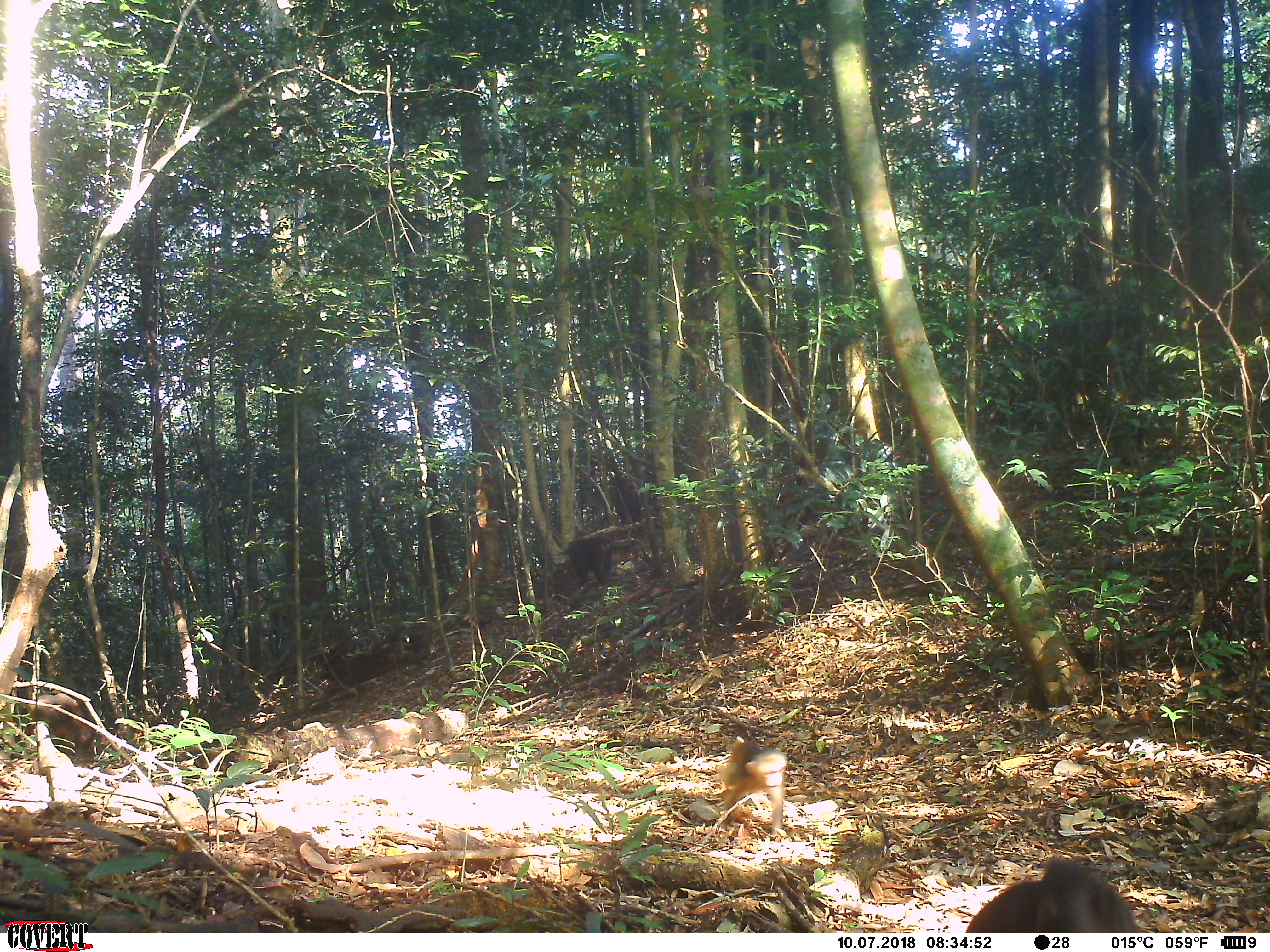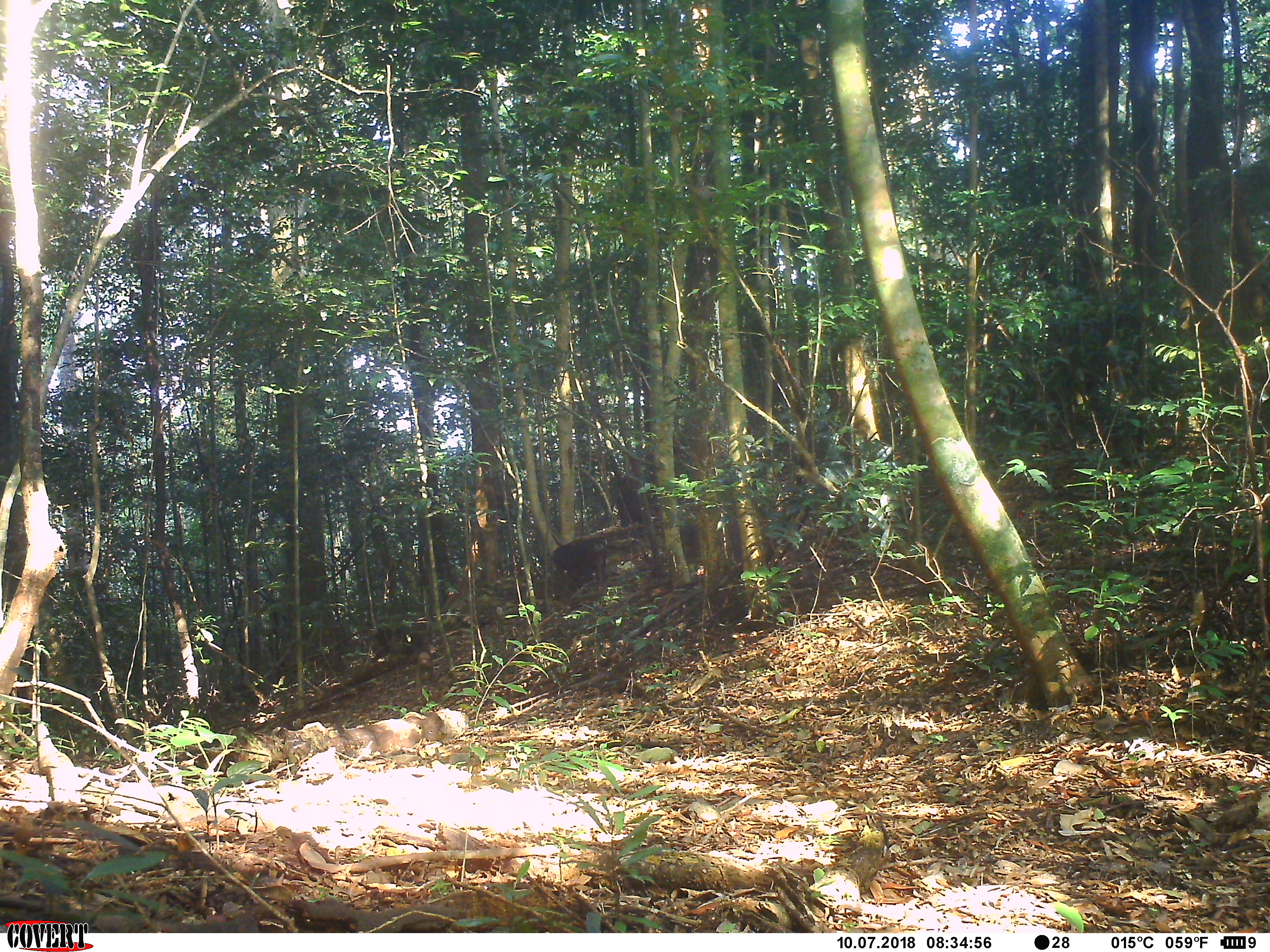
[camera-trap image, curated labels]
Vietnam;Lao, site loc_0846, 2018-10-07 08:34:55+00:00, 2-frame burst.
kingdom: Animalia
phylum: Chordata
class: Mammalia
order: Primates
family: Cercopithecidae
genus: Macaca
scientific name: Macaca arctoides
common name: stump-tailed macaque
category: stump tailed macaque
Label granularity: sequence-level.